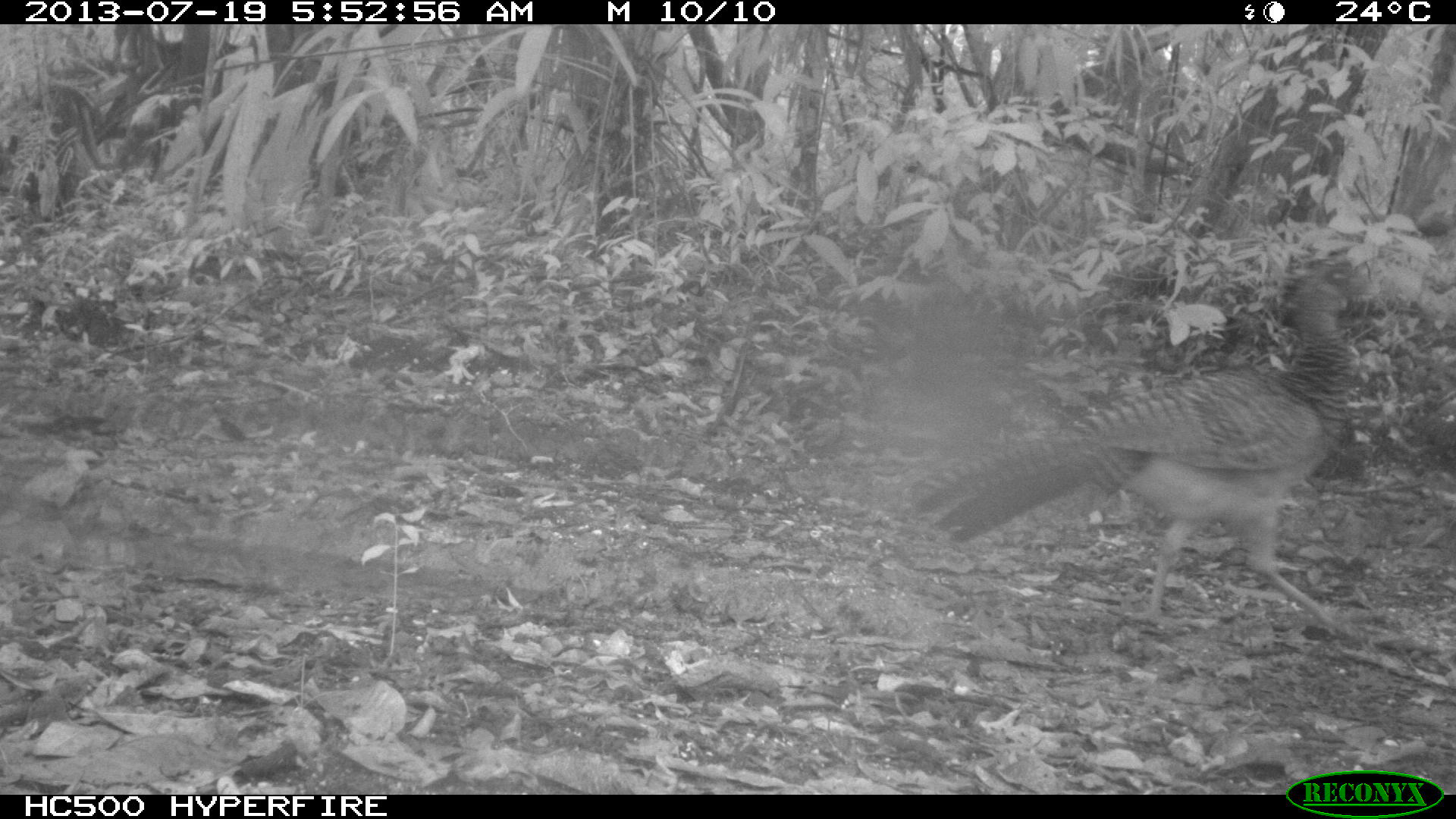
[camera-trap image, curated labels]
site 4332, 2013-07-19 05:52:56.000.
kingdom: Animalia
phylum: Chordata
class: Aves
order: Galliformes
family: Cracidae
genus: Crax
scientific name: Crax rubra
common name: great curassow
Crax rubra (great curassow), count 2.